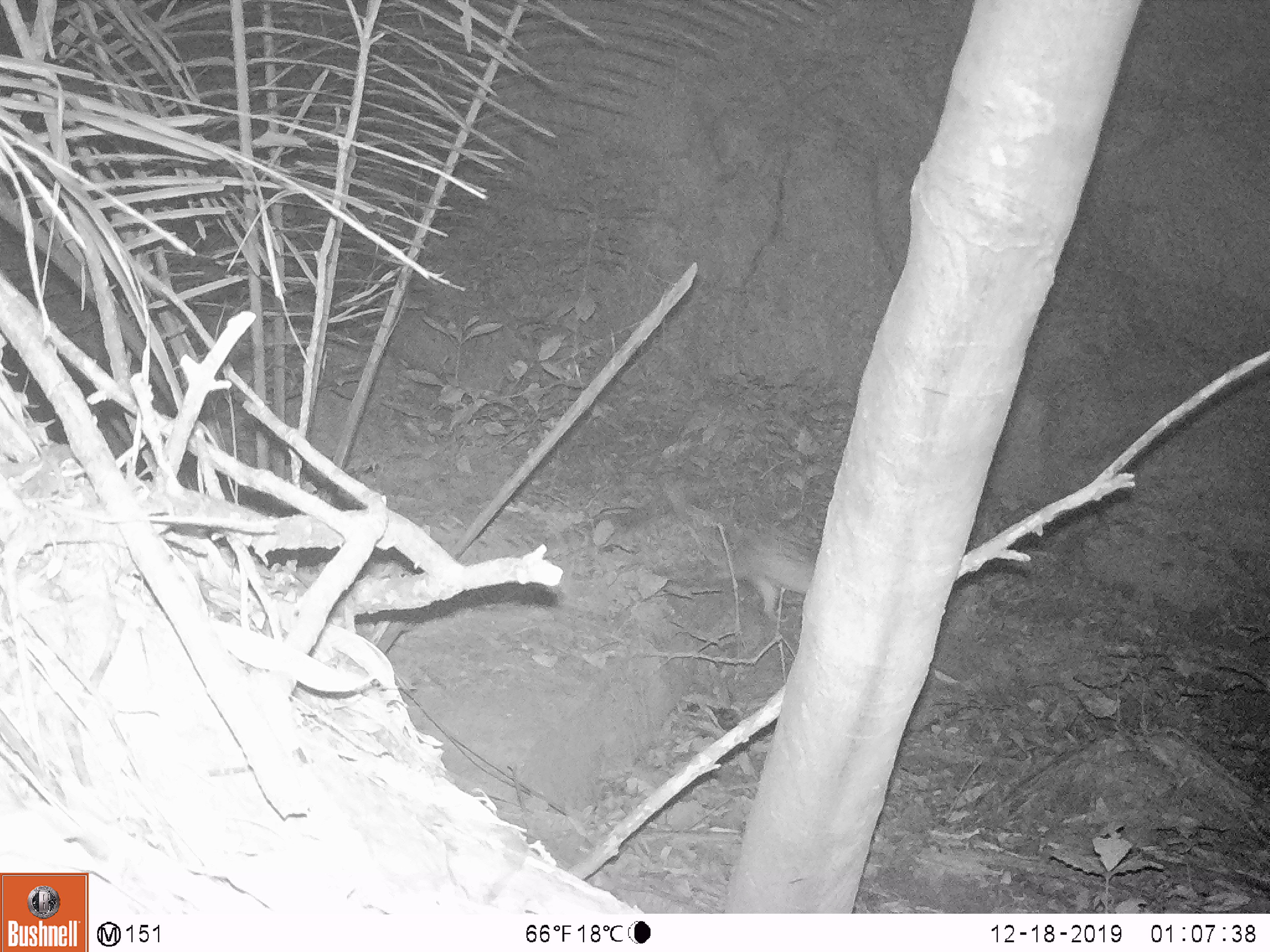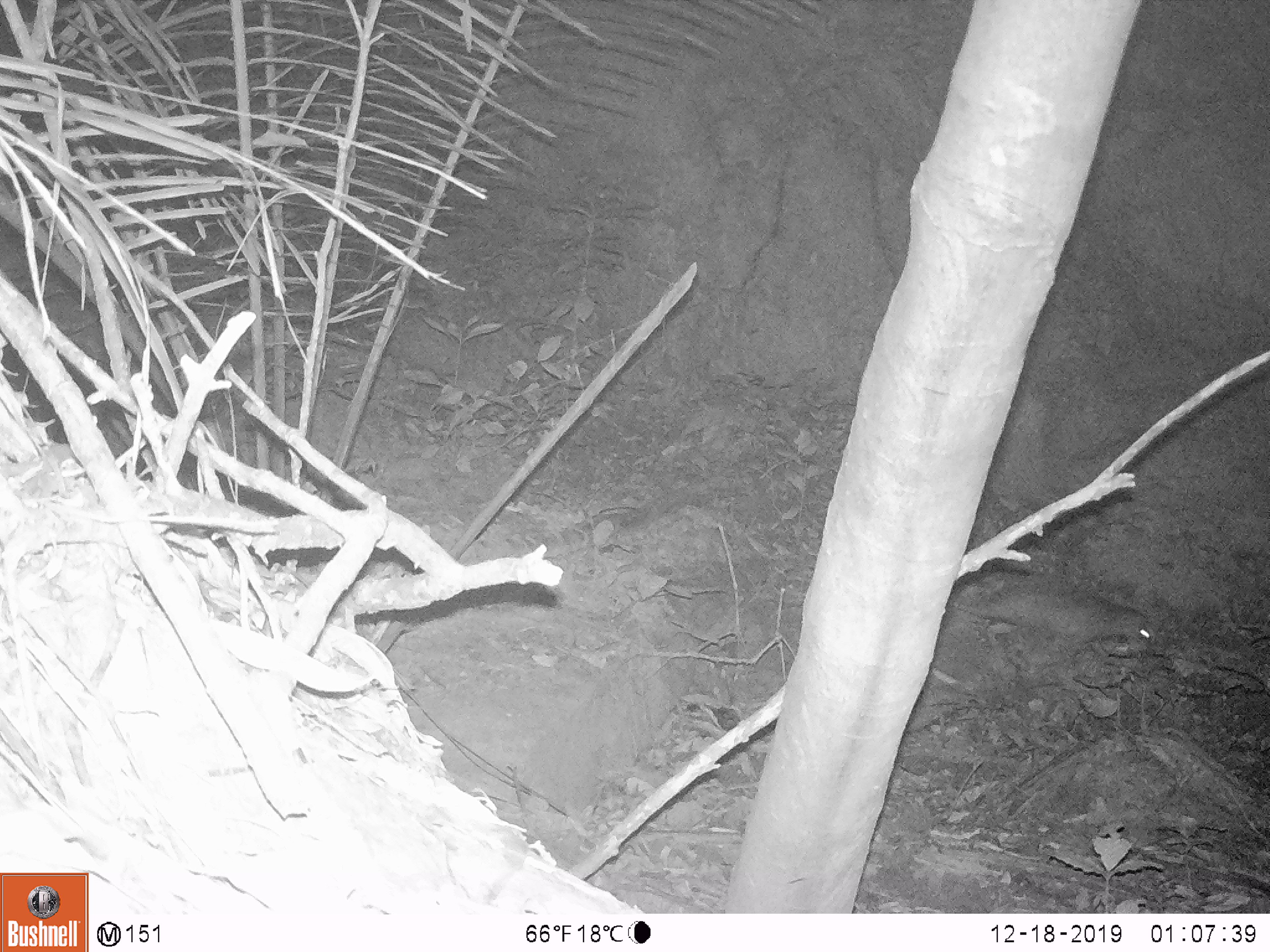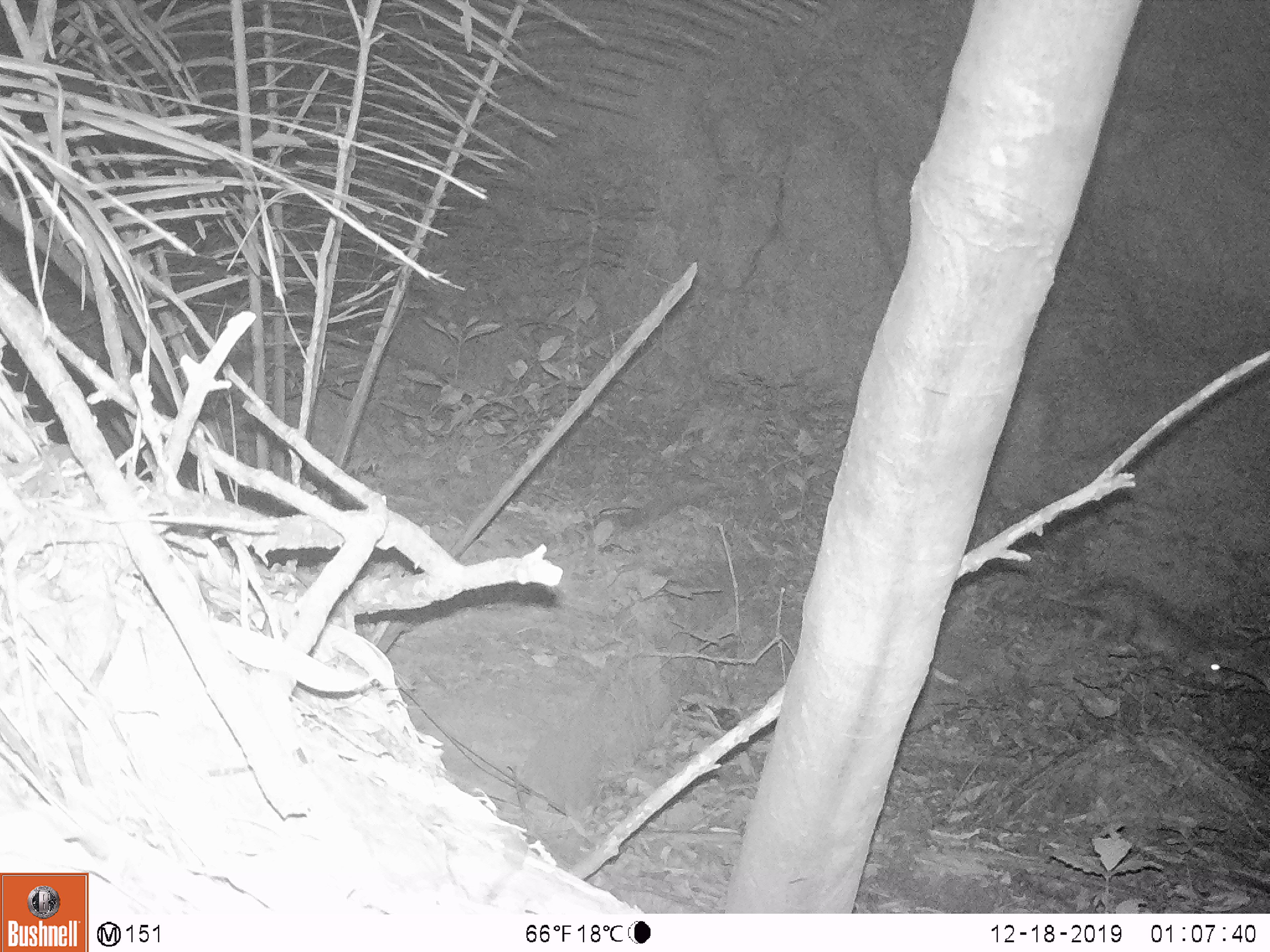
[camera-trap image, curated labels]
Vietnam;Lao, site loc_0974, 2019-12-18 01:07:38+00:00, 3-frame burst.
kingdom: Animalia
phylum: Chordata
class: Mammalia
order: Rodentia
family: Hystricidae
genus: Atherurus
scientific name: Atherurus macrourus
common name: asiatic brush-tailed porcupine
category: asiatic brush tailed porcupine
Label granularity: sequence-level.